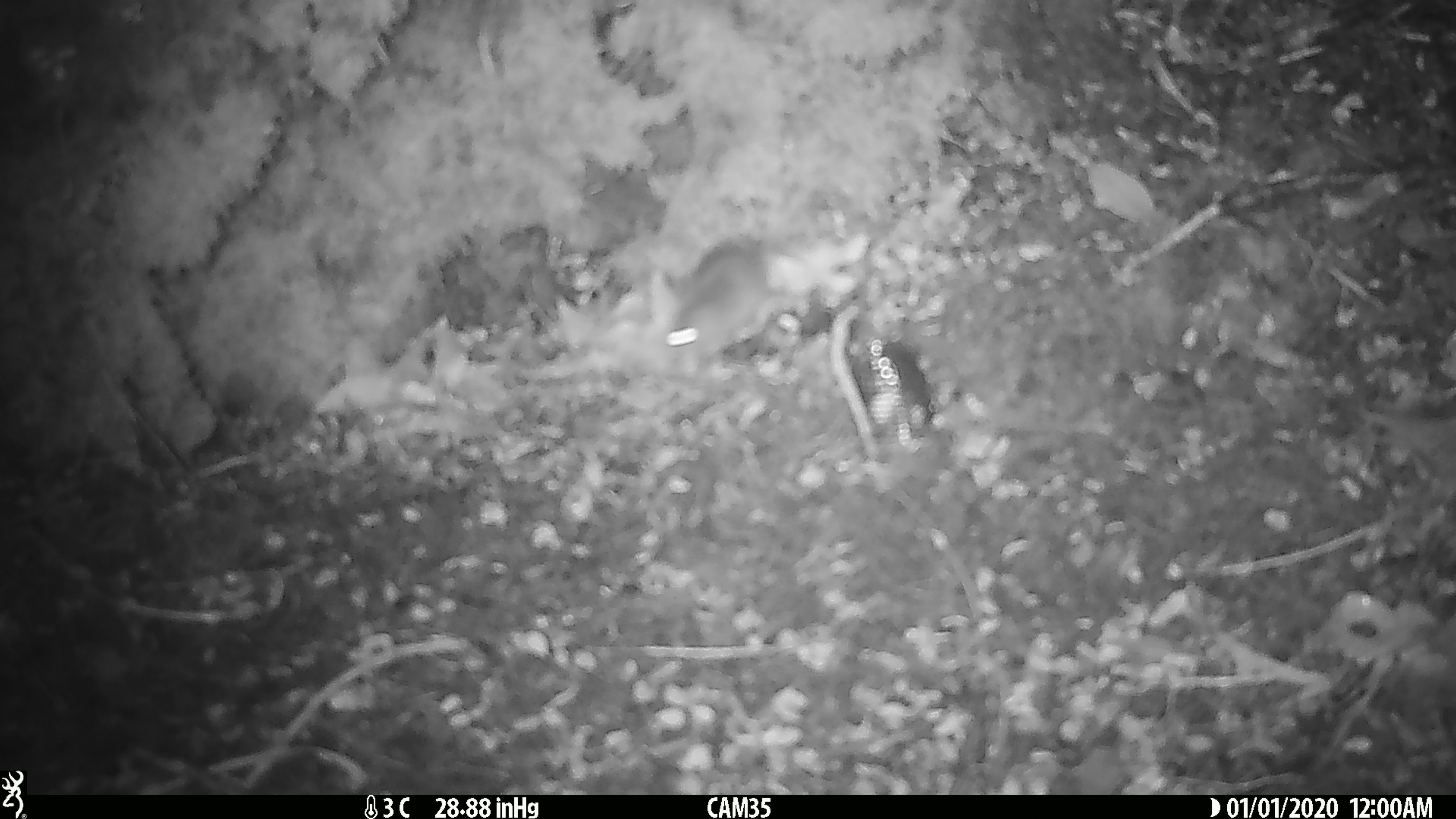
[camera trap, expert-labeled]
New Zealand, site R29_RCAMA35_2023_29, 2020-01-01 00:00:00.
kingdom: Animalia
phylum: Chordata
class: Mammalia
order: Rodentia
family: Muridae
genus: Mus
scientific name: Mus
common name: mouse